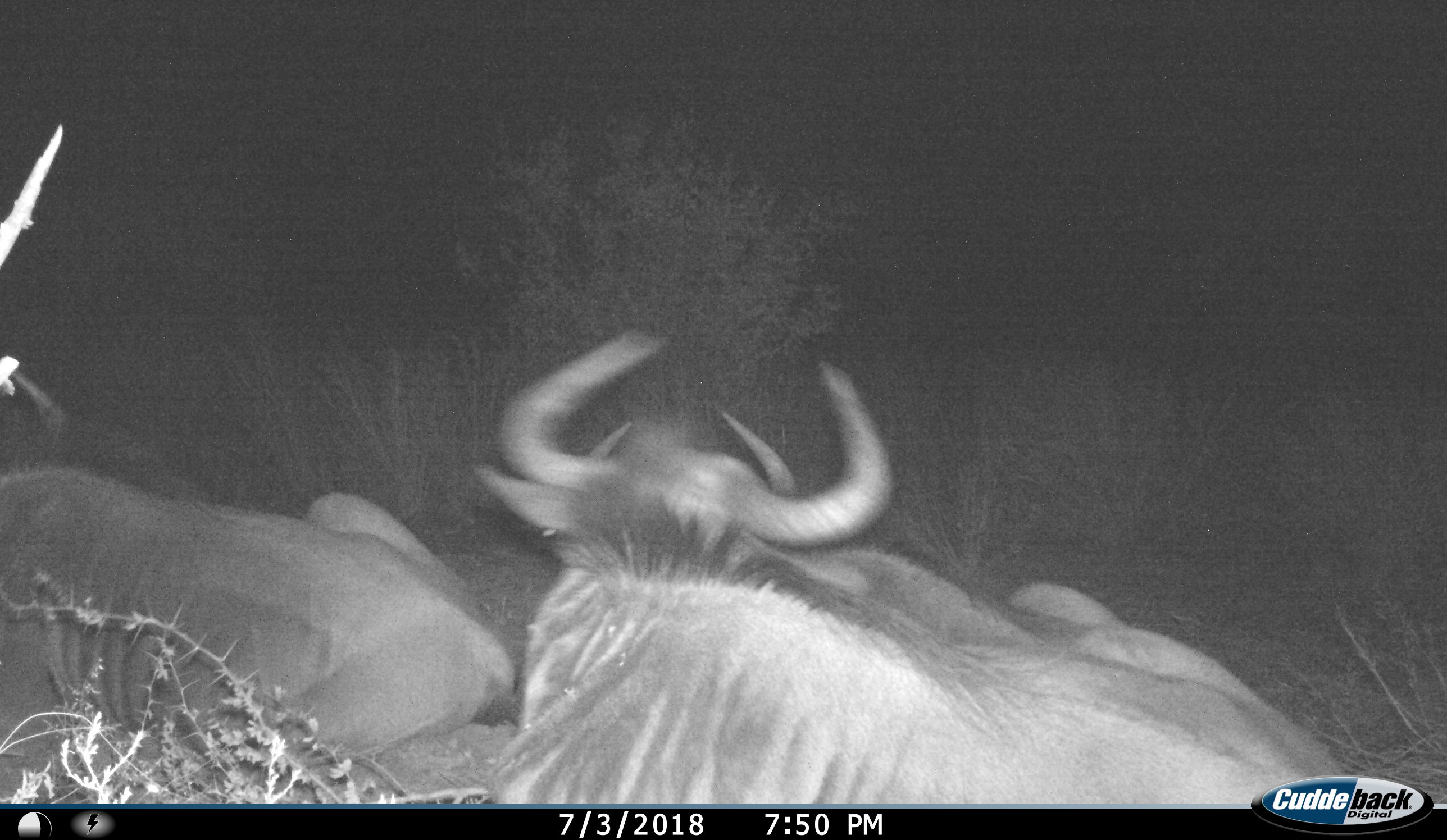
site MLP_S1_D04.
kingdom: Animalia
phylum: Chordata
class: Mammalia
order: Artiodactyla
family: Bovidae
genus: Connochaetes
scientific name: Connochaetes taurinus taurinus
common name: blue wildebeest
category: wildebeestblue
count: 3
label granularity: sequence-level